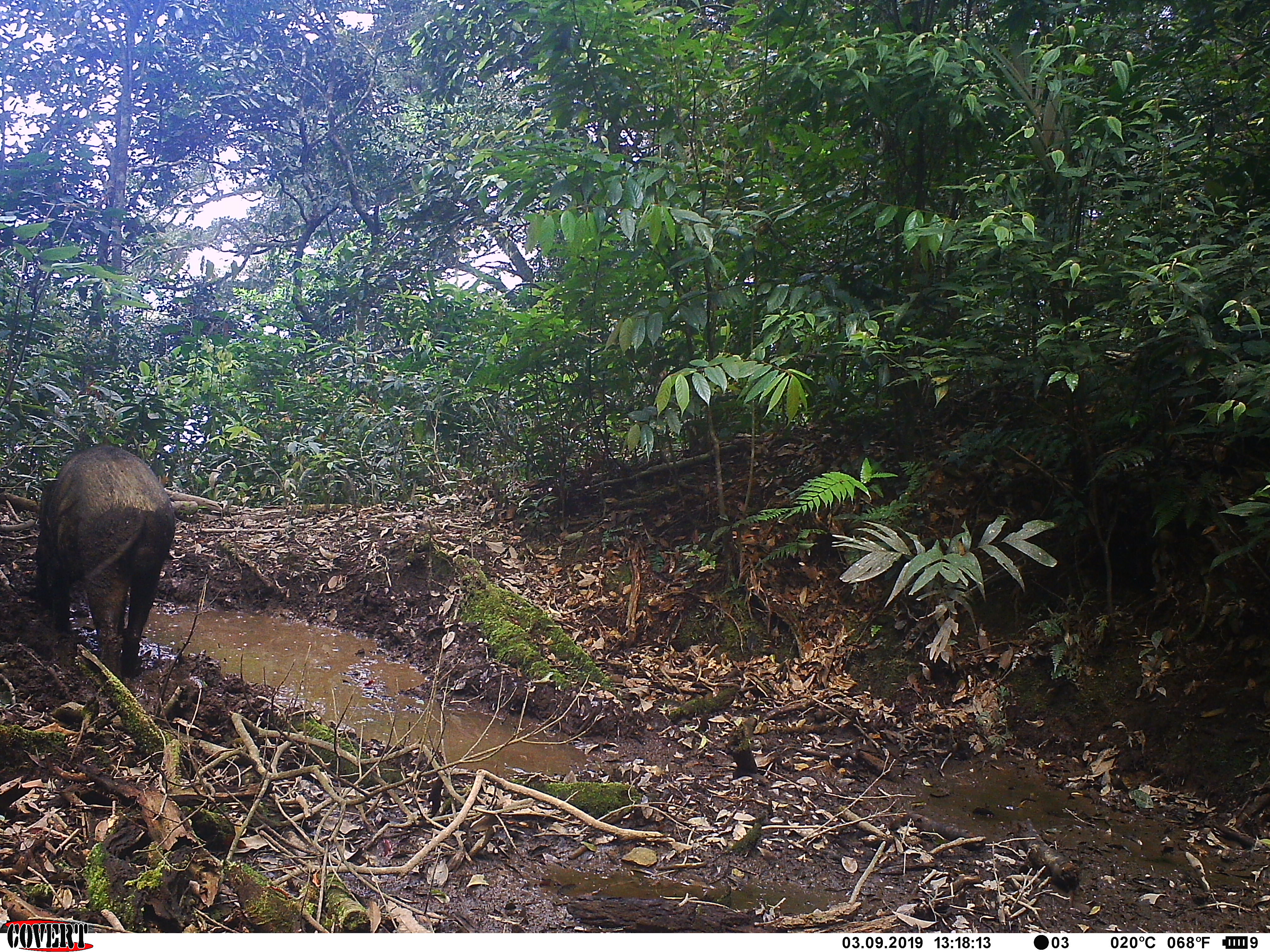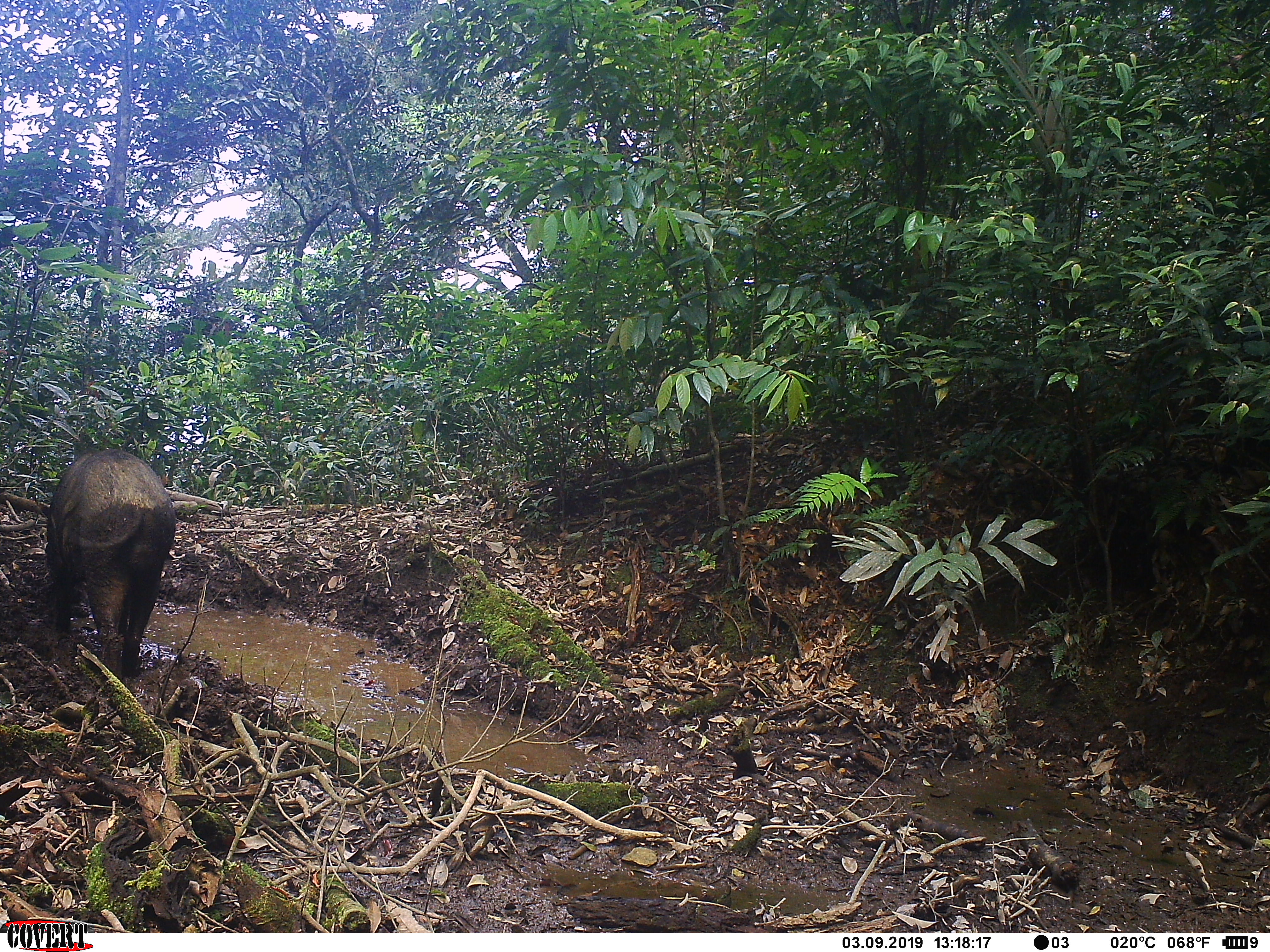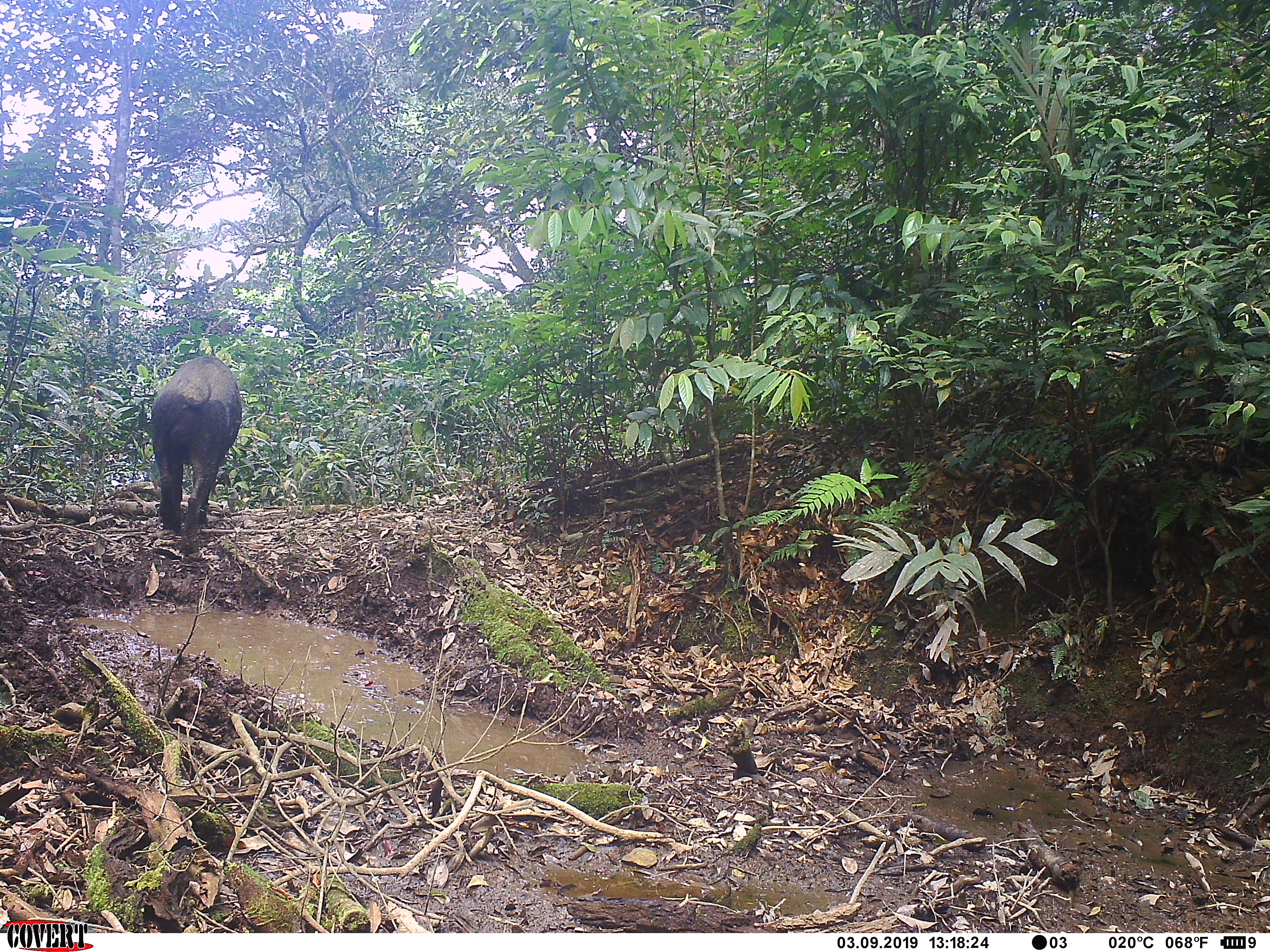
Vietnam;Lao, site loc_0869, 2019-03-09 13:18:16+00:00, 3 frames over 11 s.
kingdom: Animalia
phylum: Chordata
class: Mammalia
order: Artiodactyla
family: Suidae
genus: Sus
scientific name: Sus scrofa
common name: eurasian wild pig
Eurasian wild pig (Sus scrofa). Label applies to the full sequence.